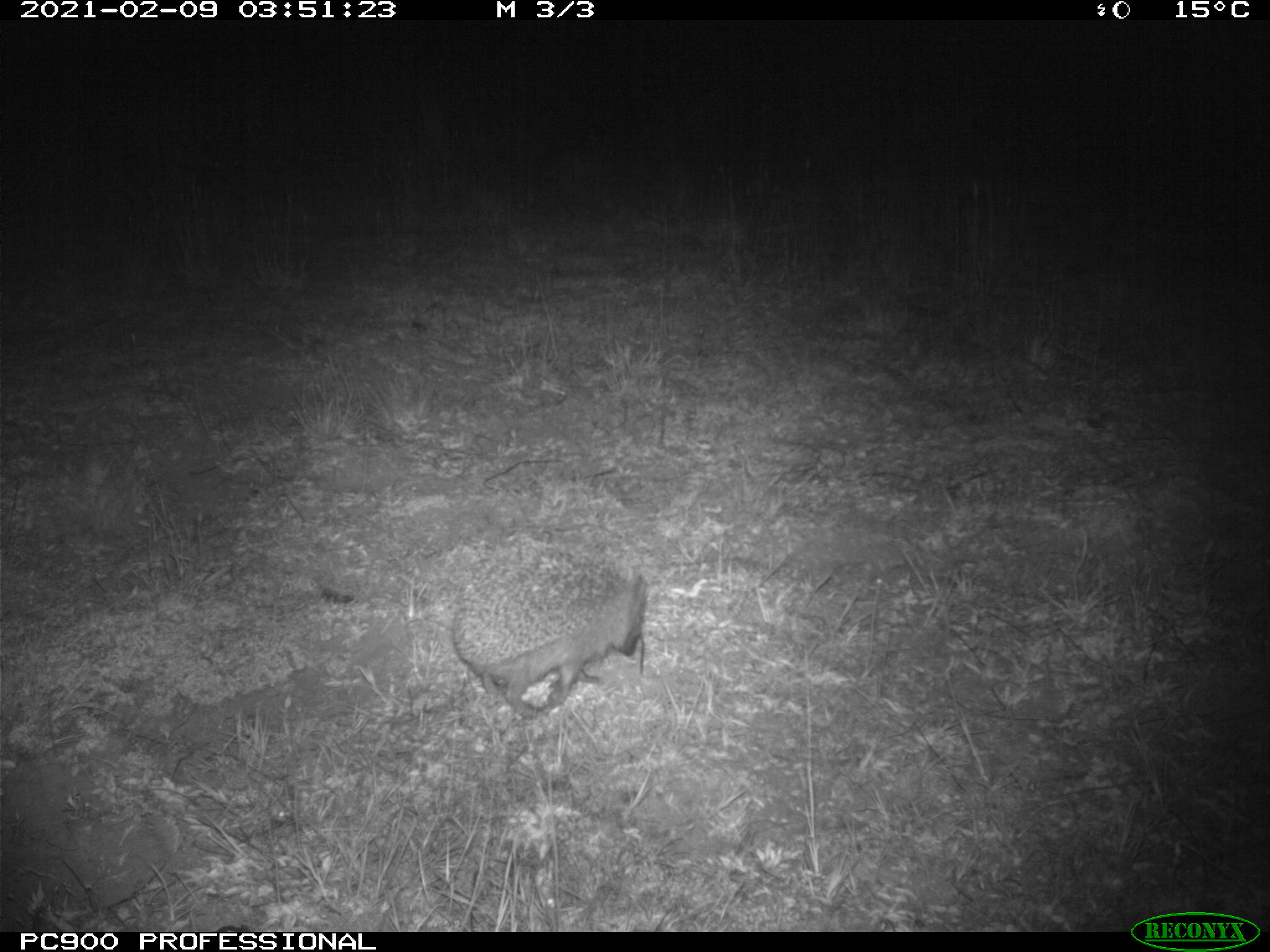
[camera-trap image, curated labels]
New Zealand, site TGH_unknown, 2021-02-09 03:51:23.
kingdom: Animalia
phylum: Chordata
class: Mammalia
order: Eulipotyphla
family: Erinaceidae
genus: Erinaceus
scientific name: Erinaceus europaeus europaeus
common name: european hedgehog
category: hedgehog